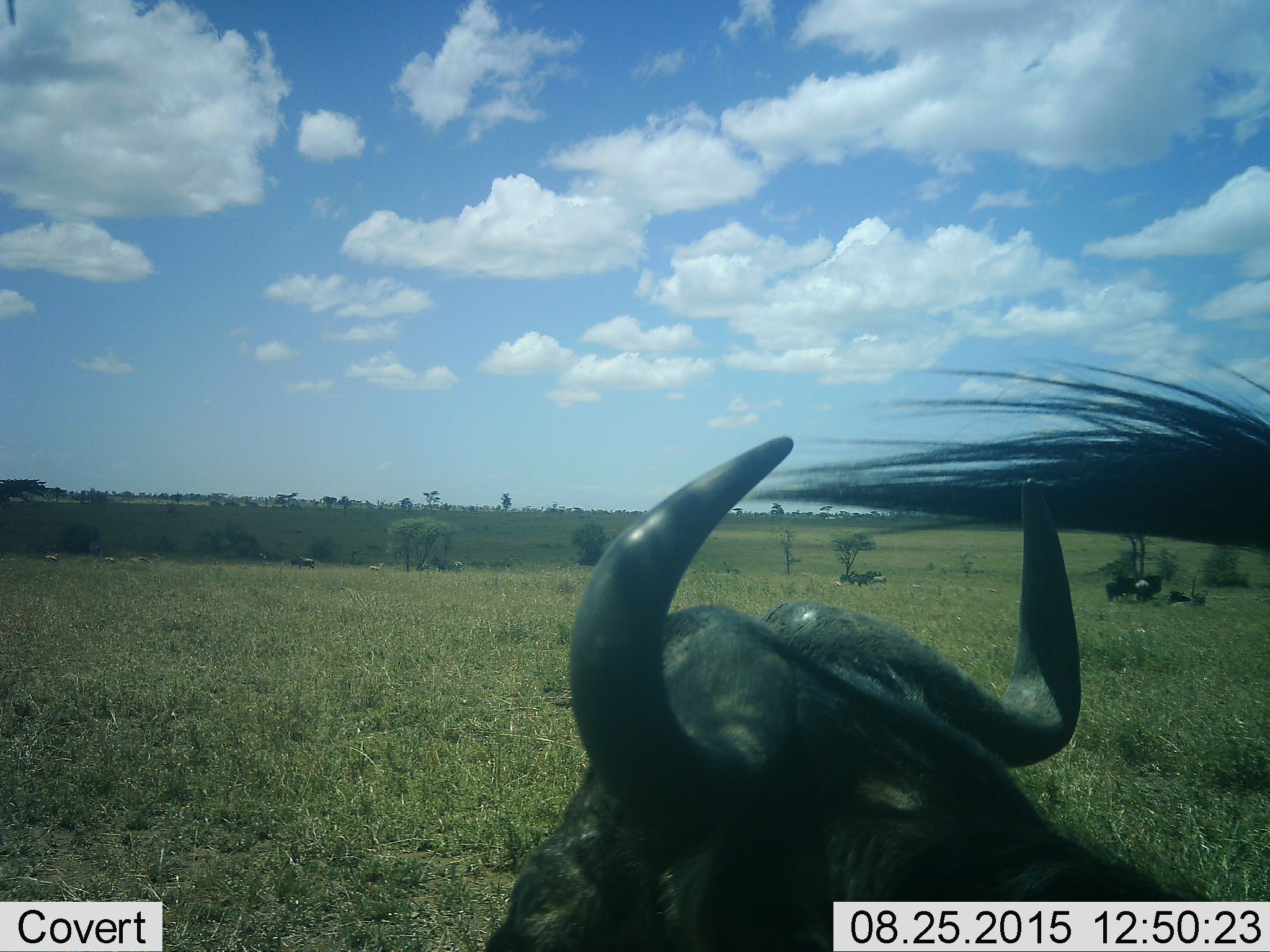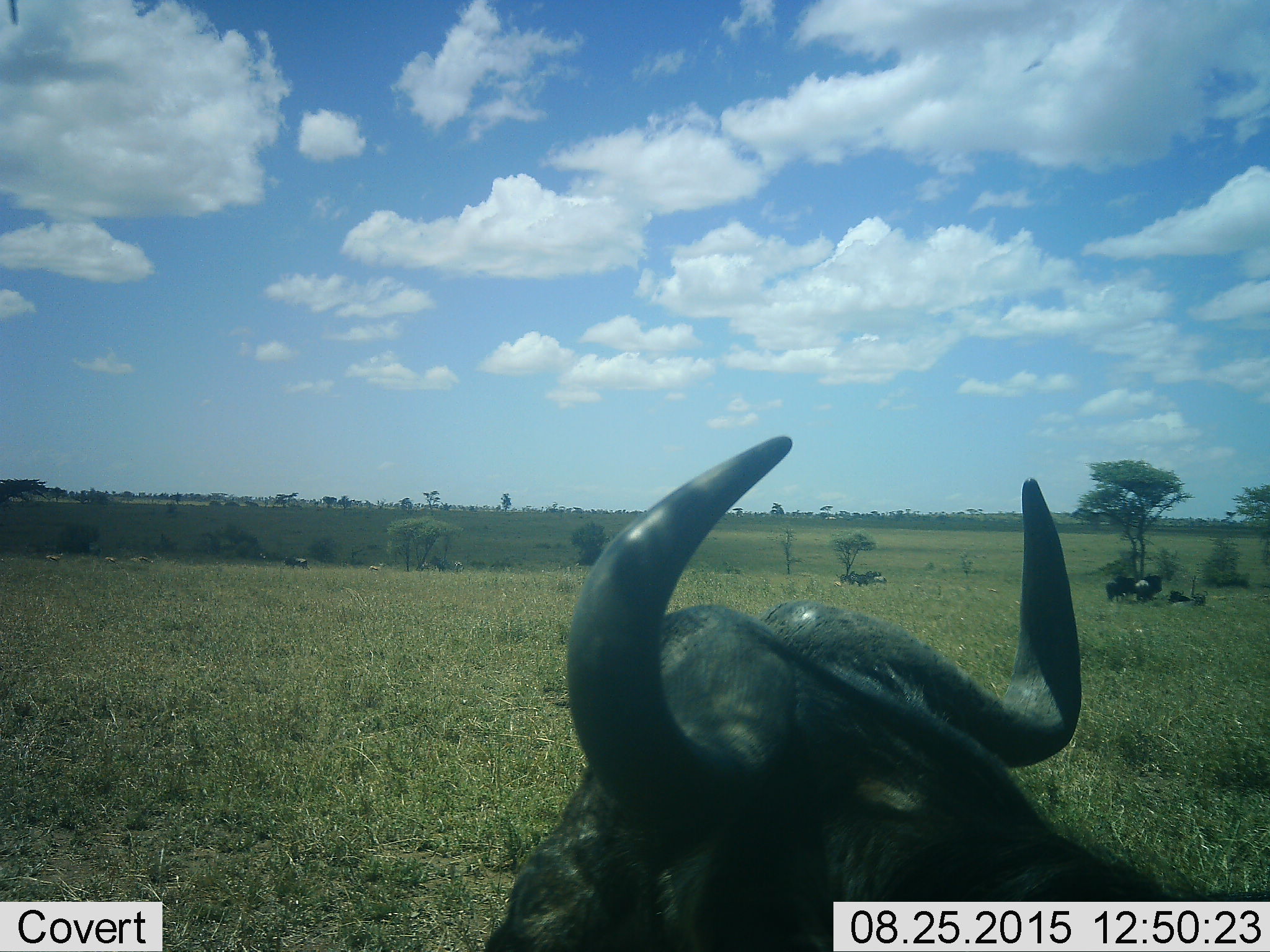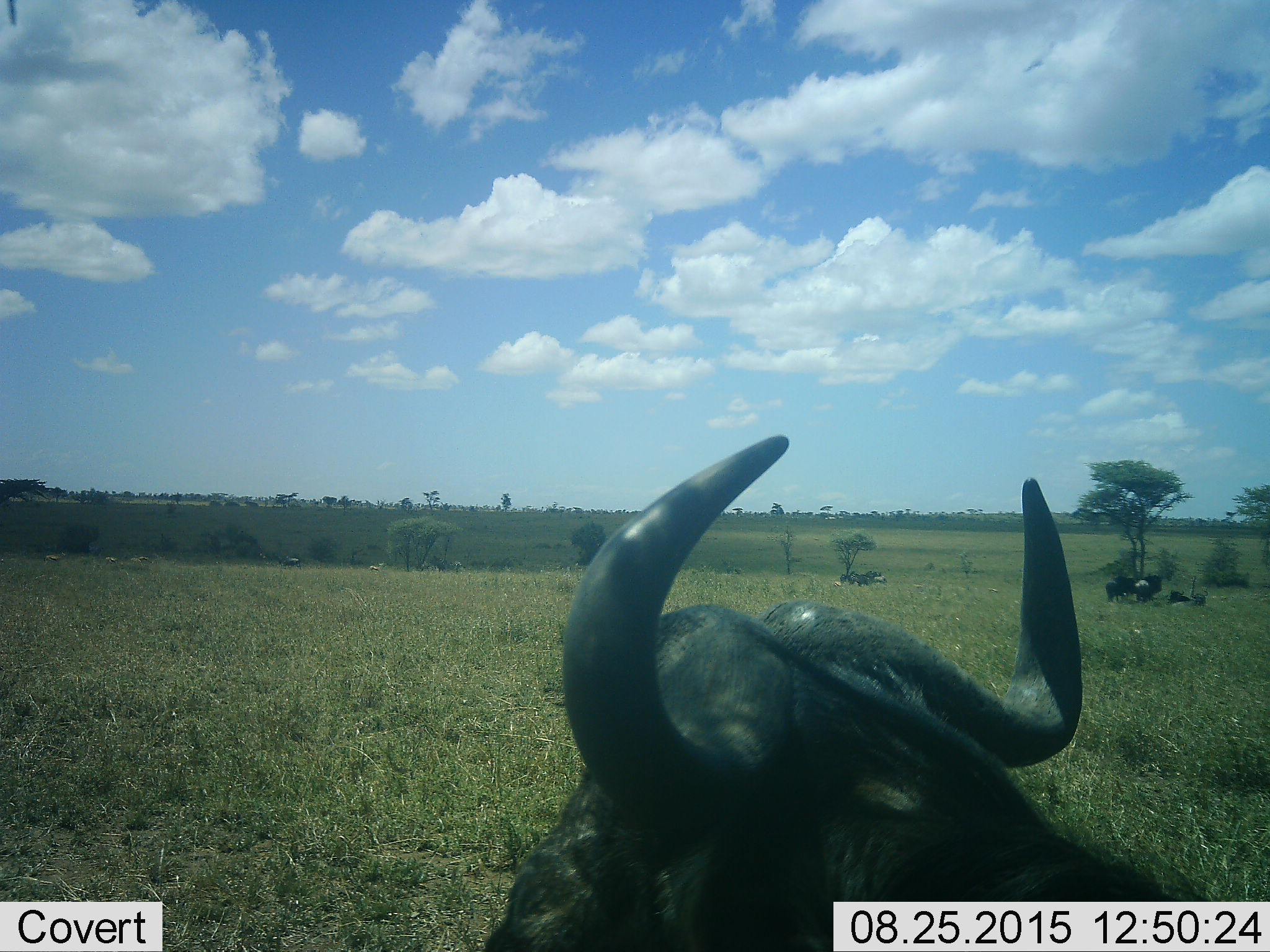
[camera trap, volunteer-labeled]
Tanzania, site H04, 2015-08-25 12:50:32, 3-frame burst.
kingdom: Animalia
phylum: Chordata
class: Mammalia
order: Artiodactyla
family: Bovidae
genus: Syncerus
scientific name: Syncerus caffer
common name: cape buffalo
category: buffalo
Buffalo (cape buffalo) (Syncerus caffer), count 5. Behavior (volunteer vote fractions): standing 56%, resting 67%, moving 0%, interacting 11%. Young present (vote fraction): 22%. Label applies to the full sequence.